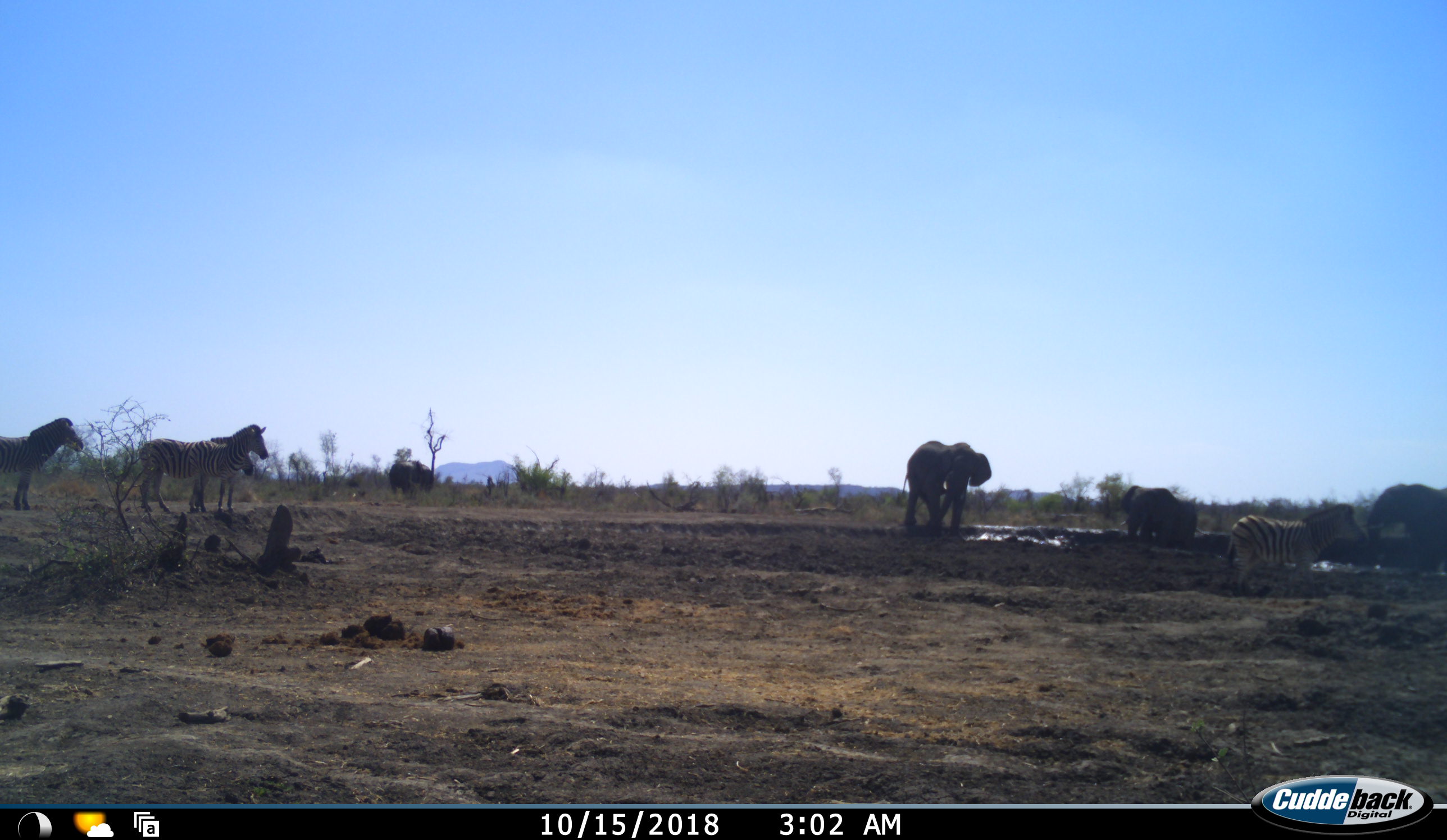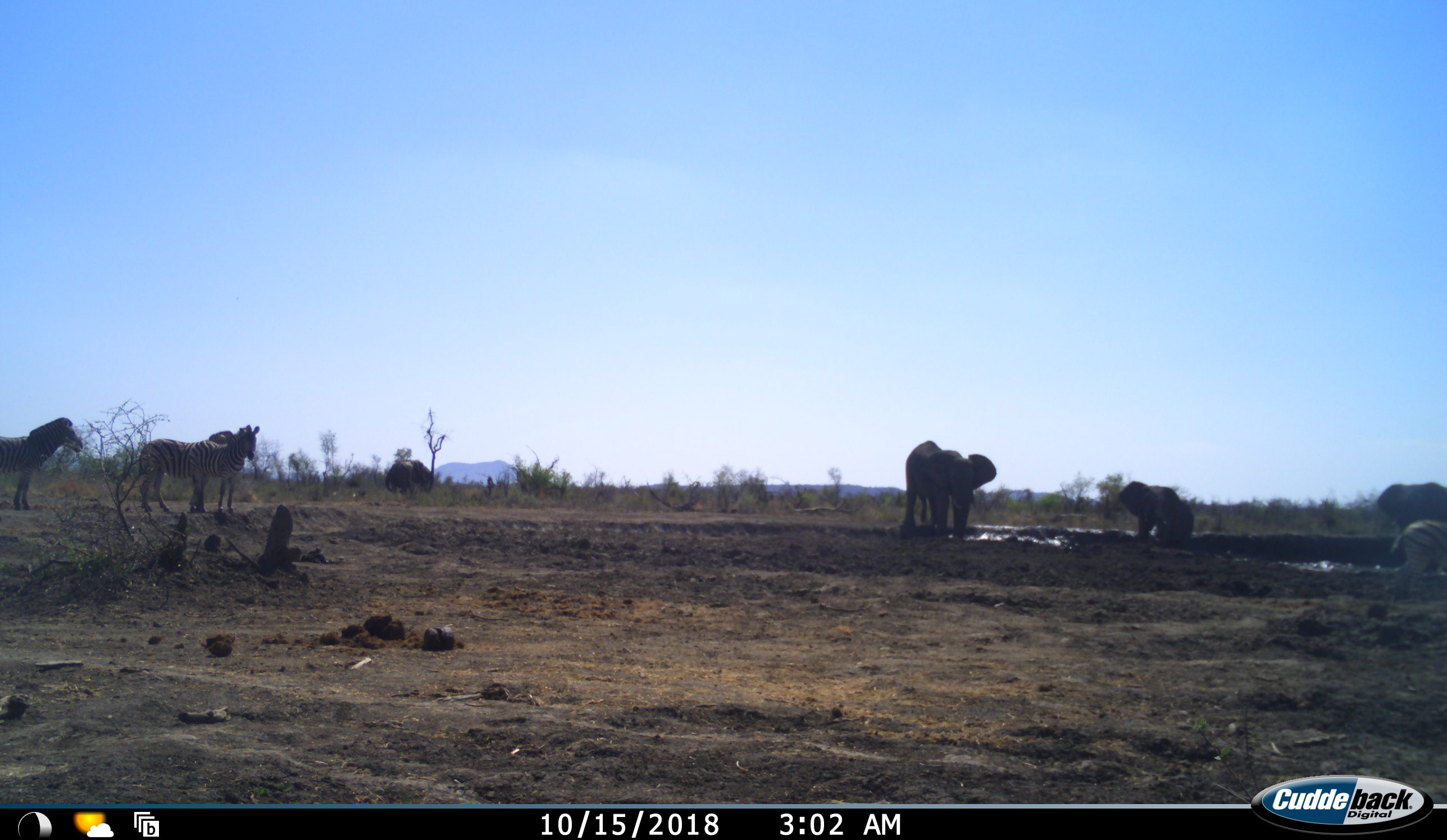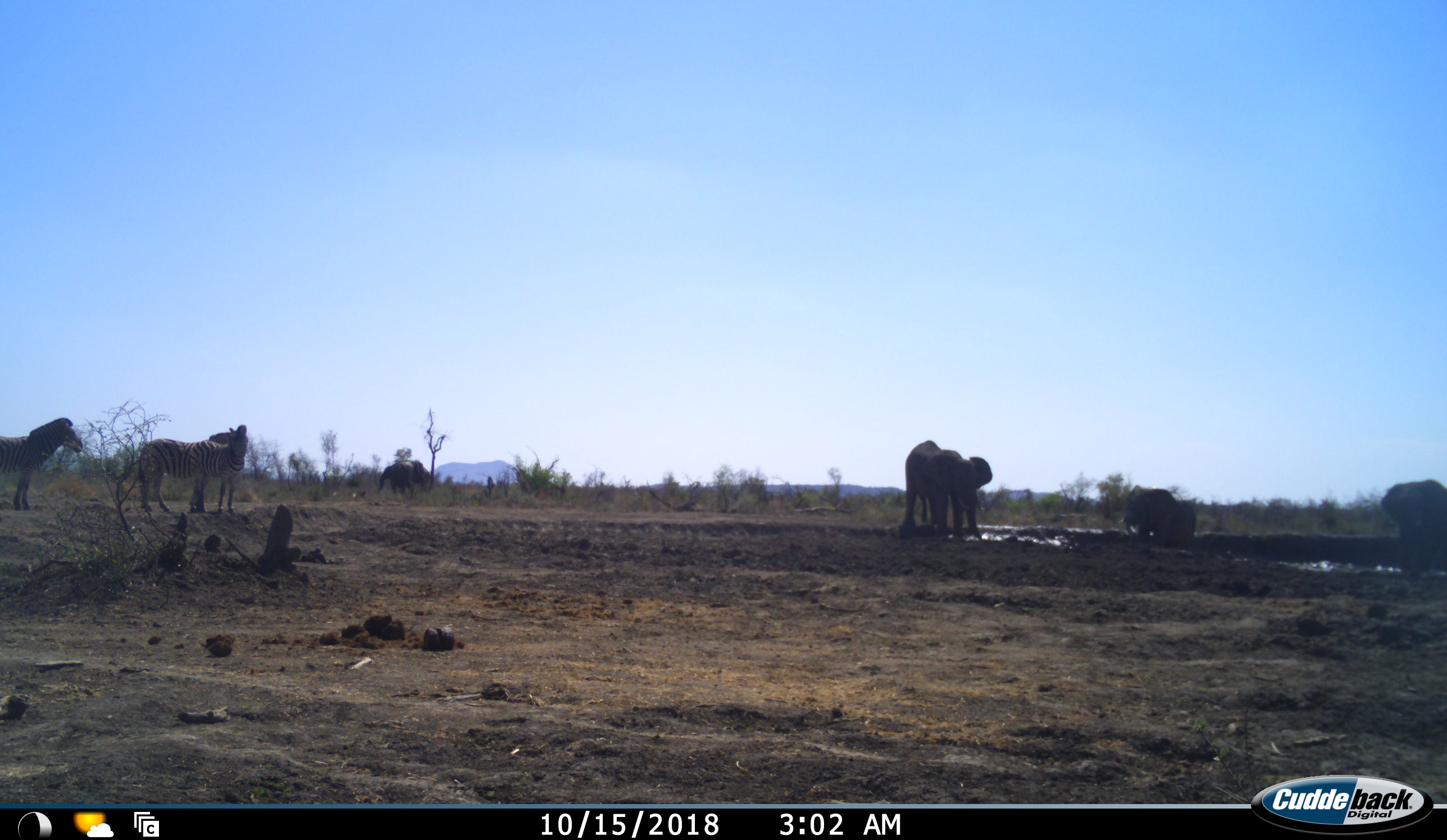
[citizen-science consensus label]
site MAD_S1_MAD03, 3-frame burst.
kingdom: Animalia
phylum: Chordata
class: Mammalia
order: Proboscidea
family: Elephantidae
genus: Loxodonta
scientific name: Loxodonta africana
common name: african bush elephant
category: elephant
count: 4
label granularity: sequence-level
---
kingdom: Animalia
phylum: Chordata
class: Mammalia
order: Perissodactyla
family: Equidae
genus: Equus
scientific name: Equus quagga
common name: plains zebra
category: zebraplains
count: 4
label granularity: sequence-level